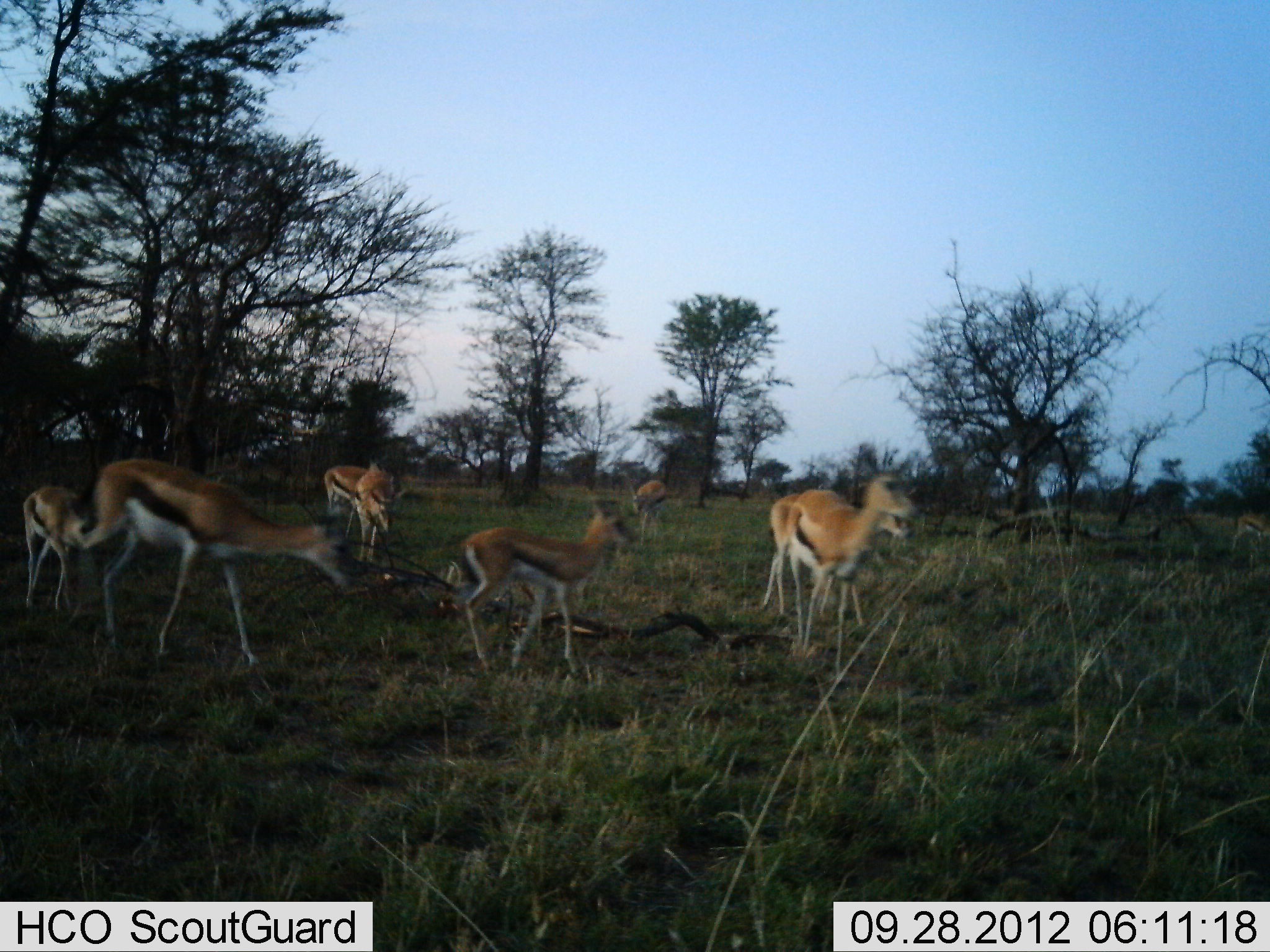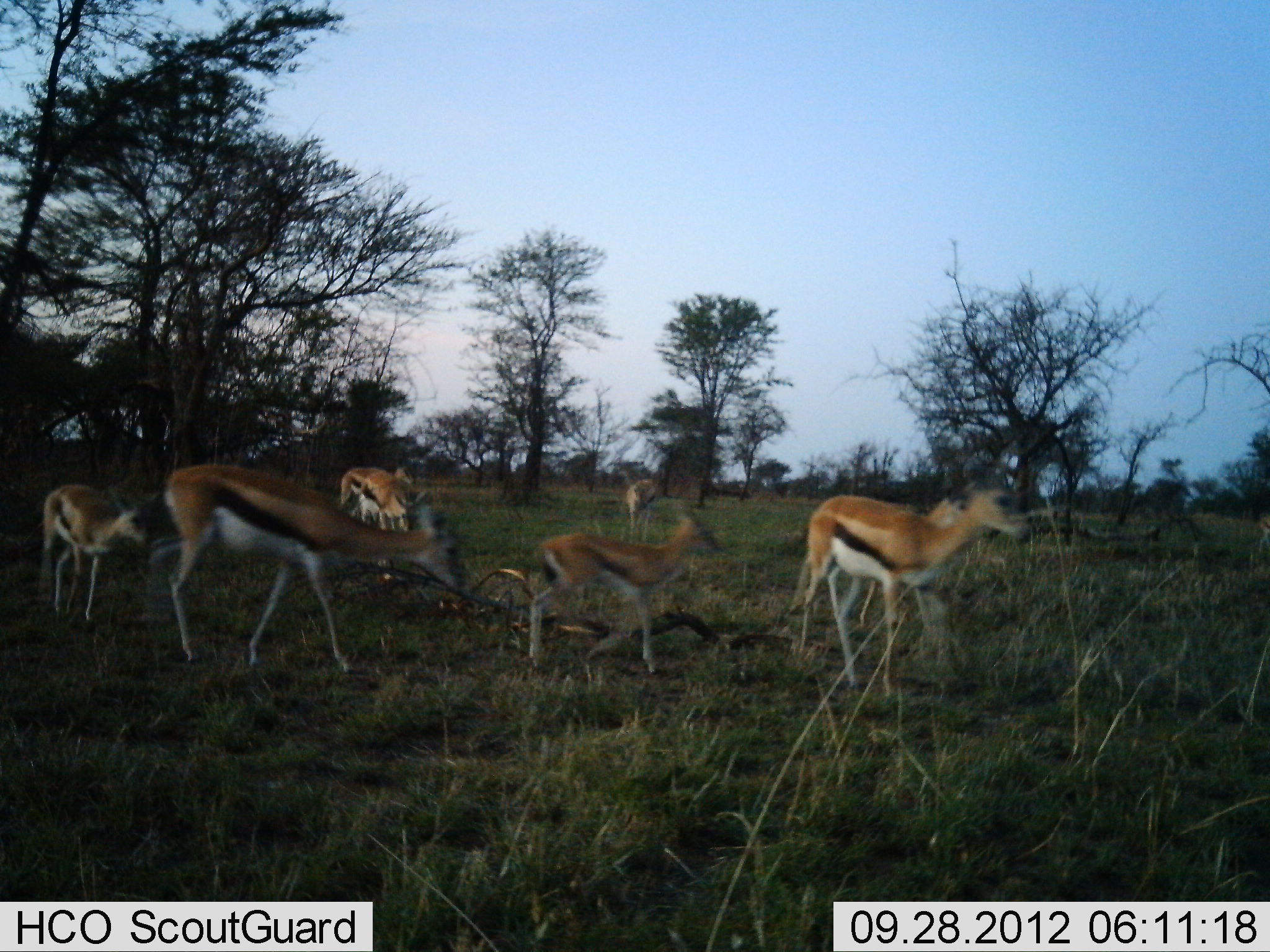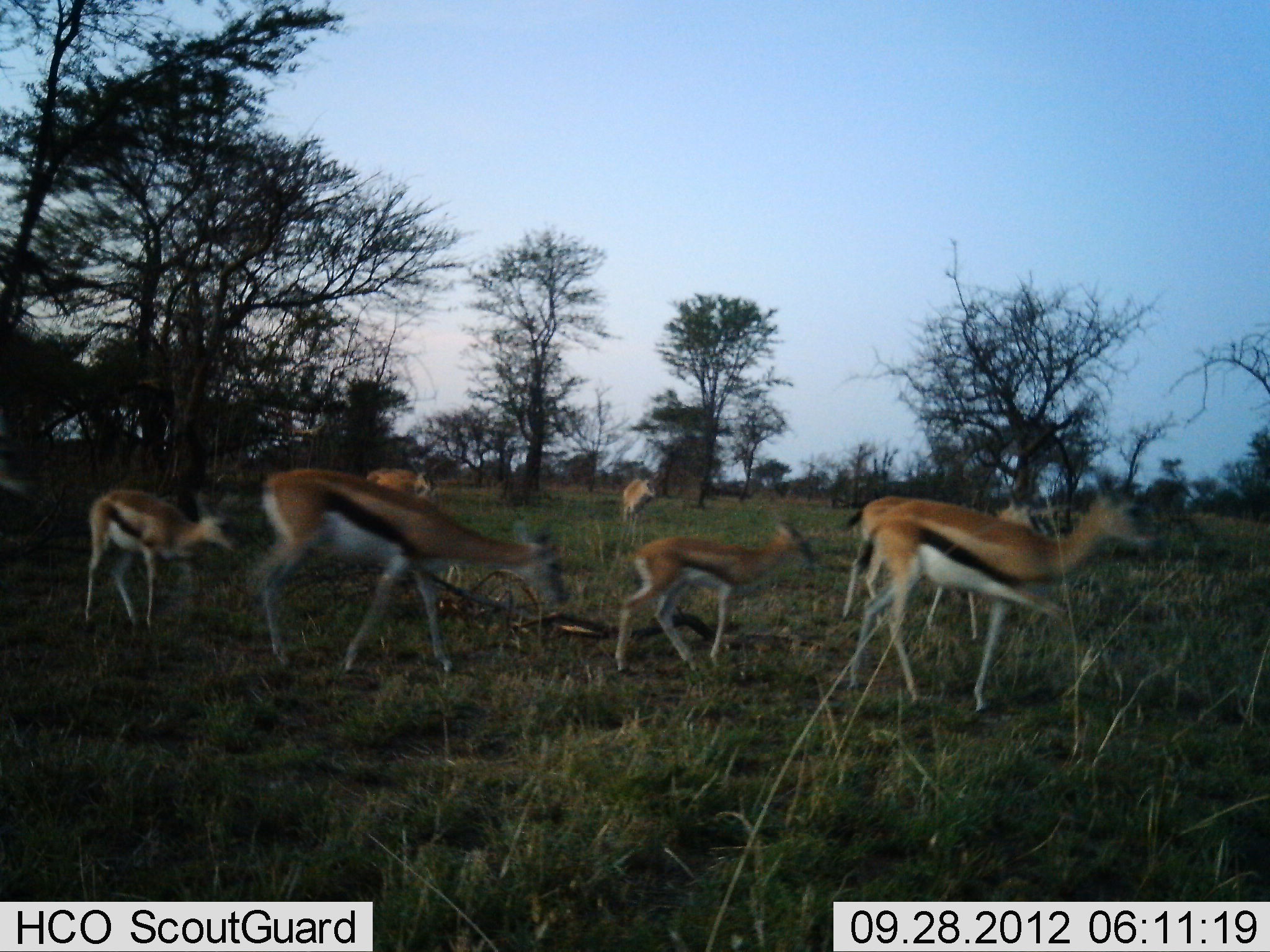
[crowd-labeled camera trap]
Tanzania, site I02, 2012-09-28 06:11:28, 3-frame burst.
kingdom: Animalia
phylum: Chordata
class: Mammalia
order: Artiodactyla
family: Bovidae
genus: Eudorcas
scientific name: Eudorcas thomsonii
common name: thomson's gazelle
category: gazellethomsons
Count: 8.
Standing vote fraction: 10%.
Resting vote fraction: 0%.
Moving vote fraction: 90%.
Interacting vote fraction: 0%.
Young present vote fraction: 40%.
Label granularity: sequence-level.